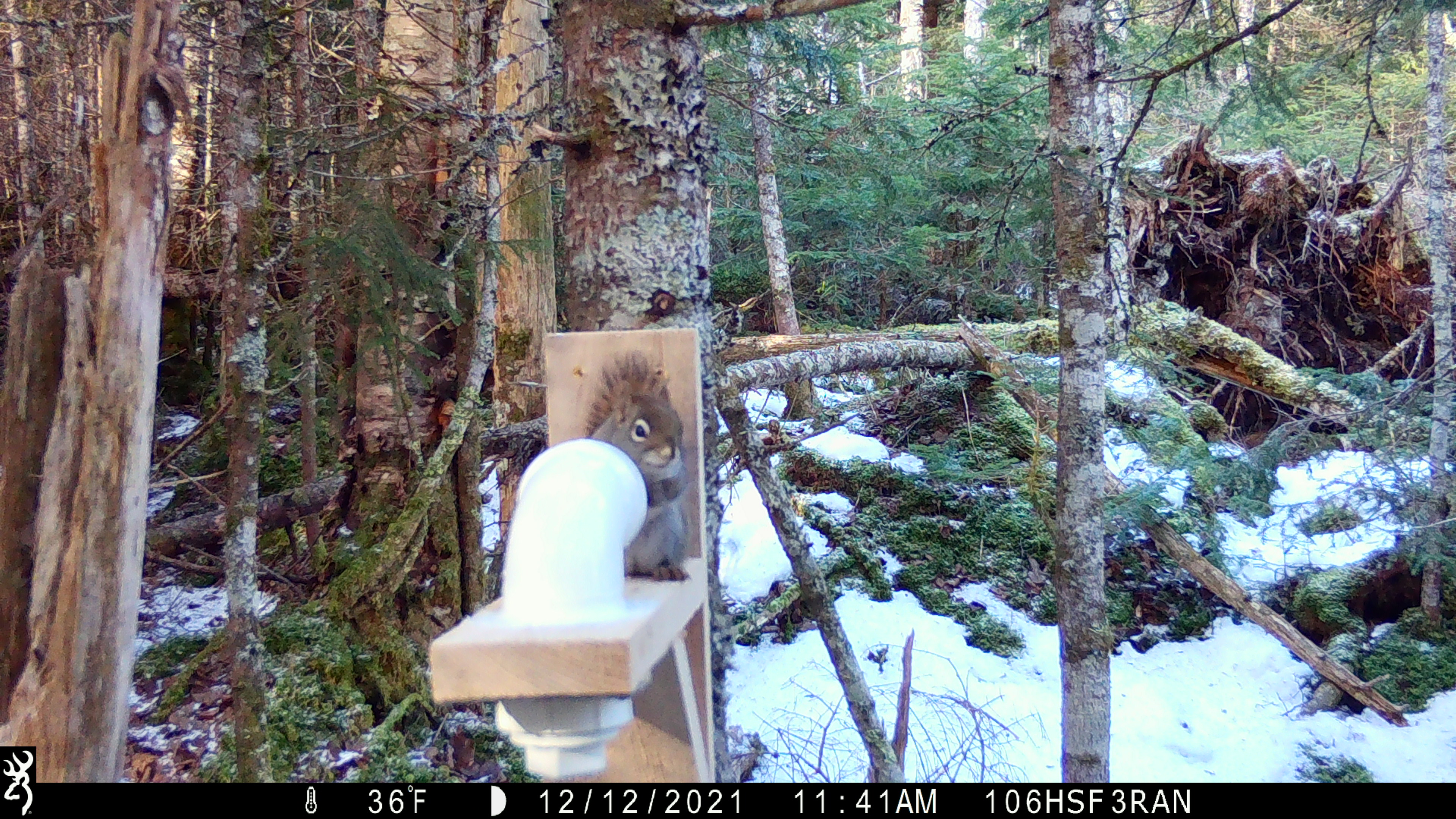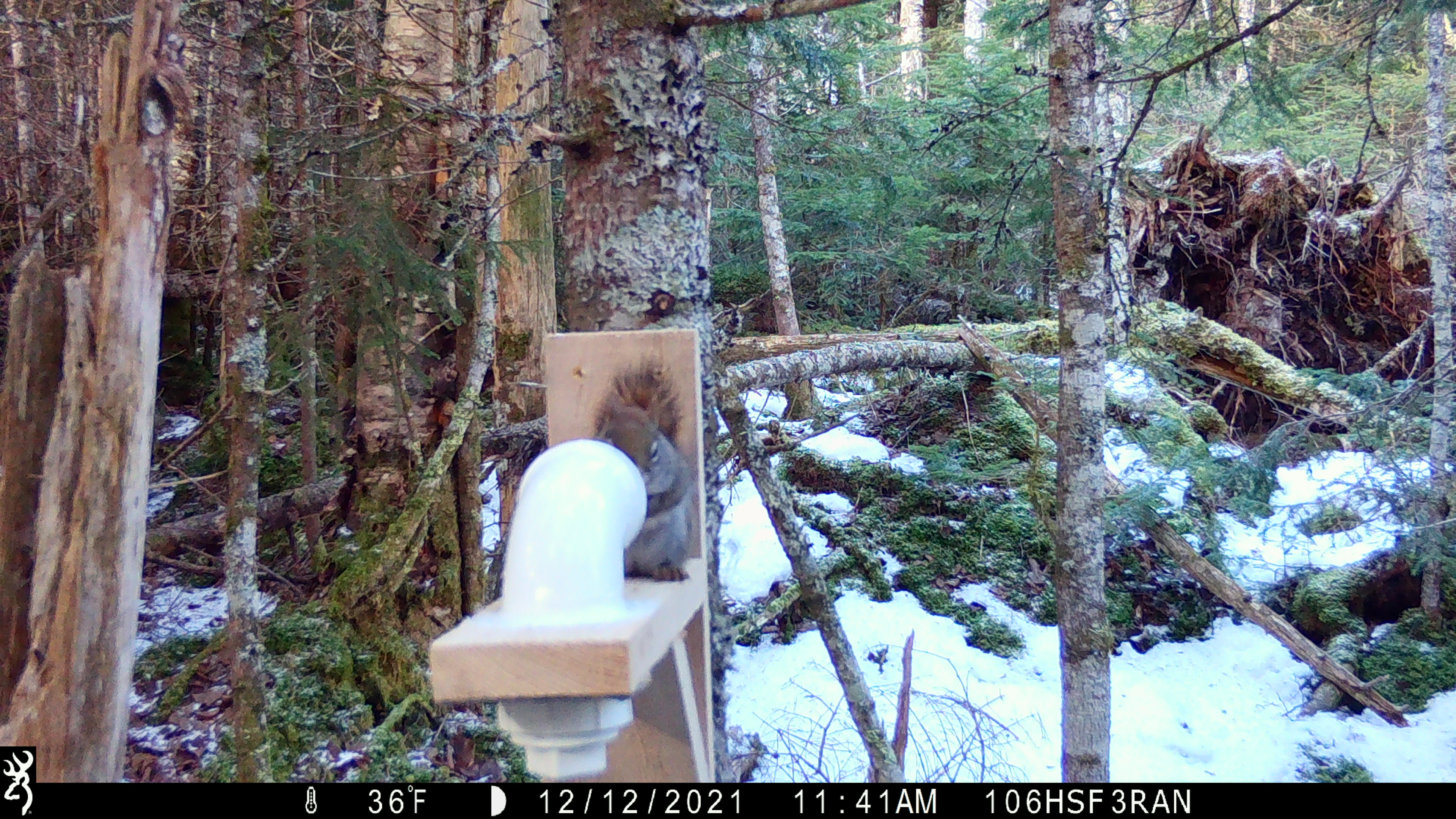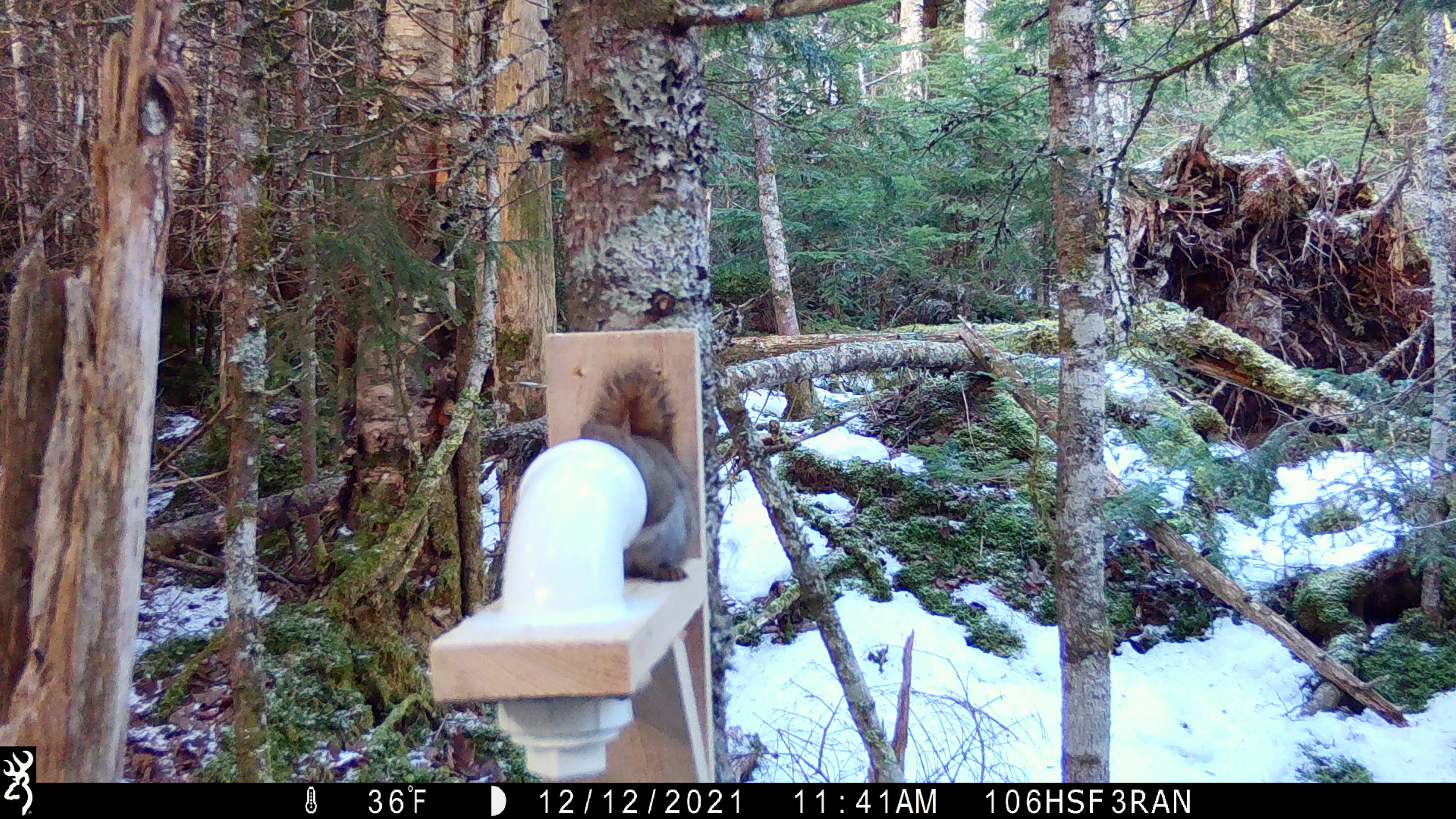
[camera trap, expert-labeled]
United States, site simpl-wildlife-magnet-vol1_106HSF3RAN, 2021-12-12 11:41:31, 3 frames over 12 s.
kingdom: Animalia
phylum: Chordata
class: Mammalia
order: Rodentia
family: Sciuridae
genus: Tamiasciurus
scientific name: Tamiasciurus hudsonicus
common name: red squirrel